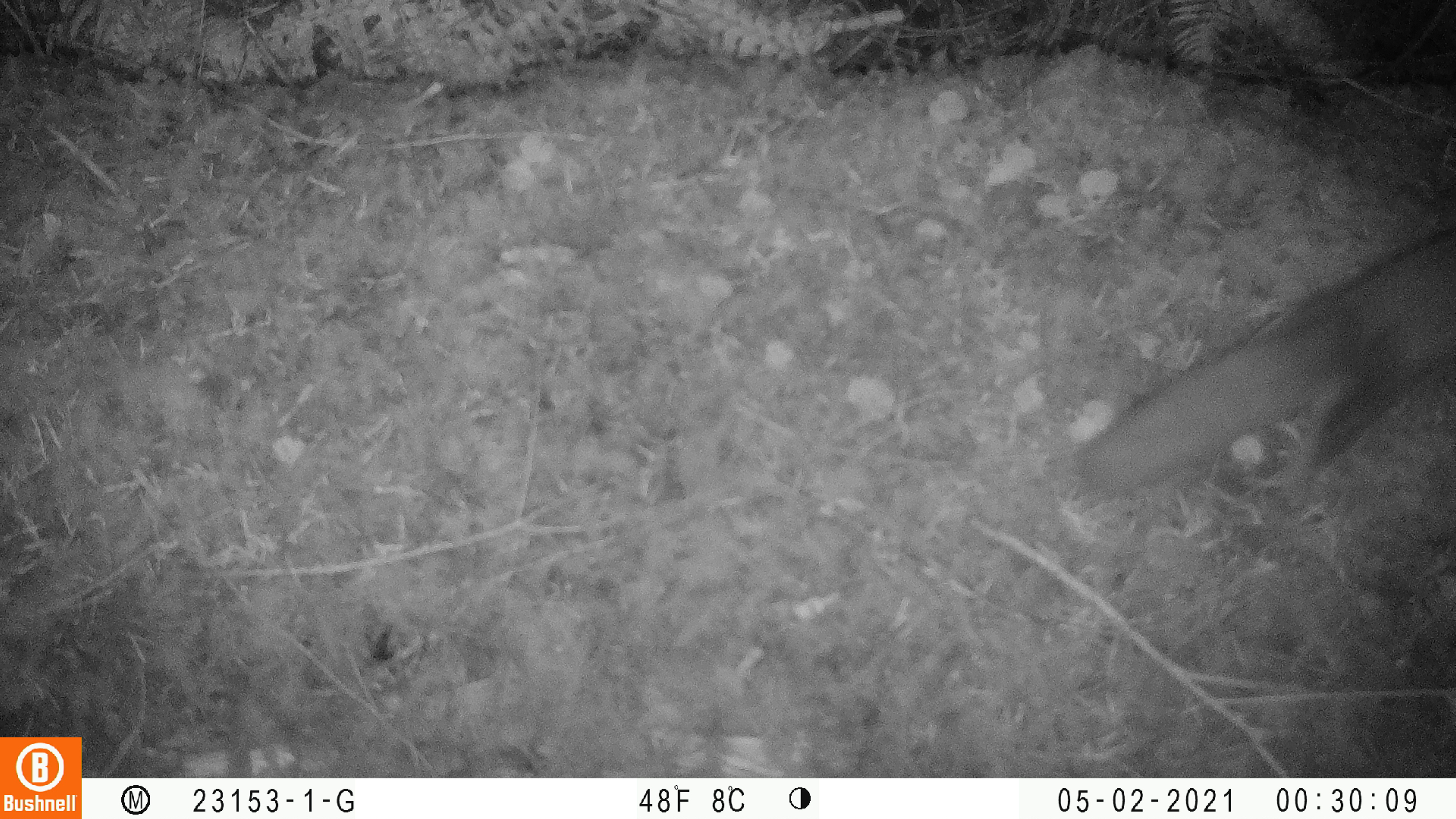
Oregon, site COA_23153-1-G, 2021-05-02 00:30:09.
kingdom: Animalia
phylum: Chordata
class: Mammalia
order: Rodentia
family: Sciuridae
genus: Glaucomys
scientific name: Glaucomys oregonensis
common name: humboldt's flying squirrel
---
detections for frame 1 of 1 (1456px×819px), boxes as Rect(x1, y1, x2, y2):
humboldt's flying squirrel: Rect(1068, 223, 1451, 514)